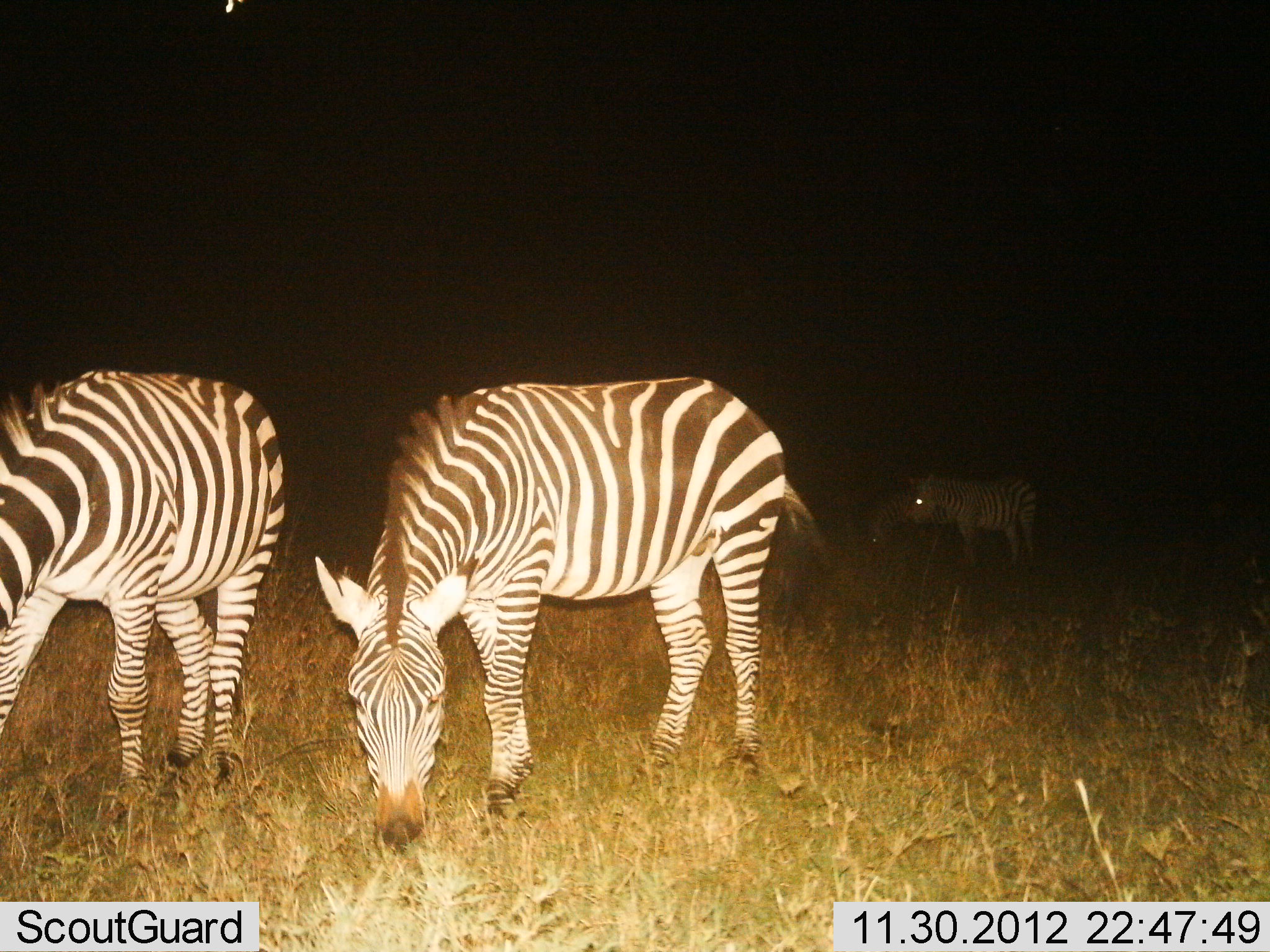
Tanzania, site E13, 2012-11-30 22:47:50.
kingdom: Animalia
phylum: Chordata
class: Mammalia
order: Perissodactyla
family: Equidae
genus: Equus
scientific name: Equus quagga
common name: plains zebra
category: zebra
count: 4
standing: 50%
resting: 0%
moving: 0%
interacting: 0%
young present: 0%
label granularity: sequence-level